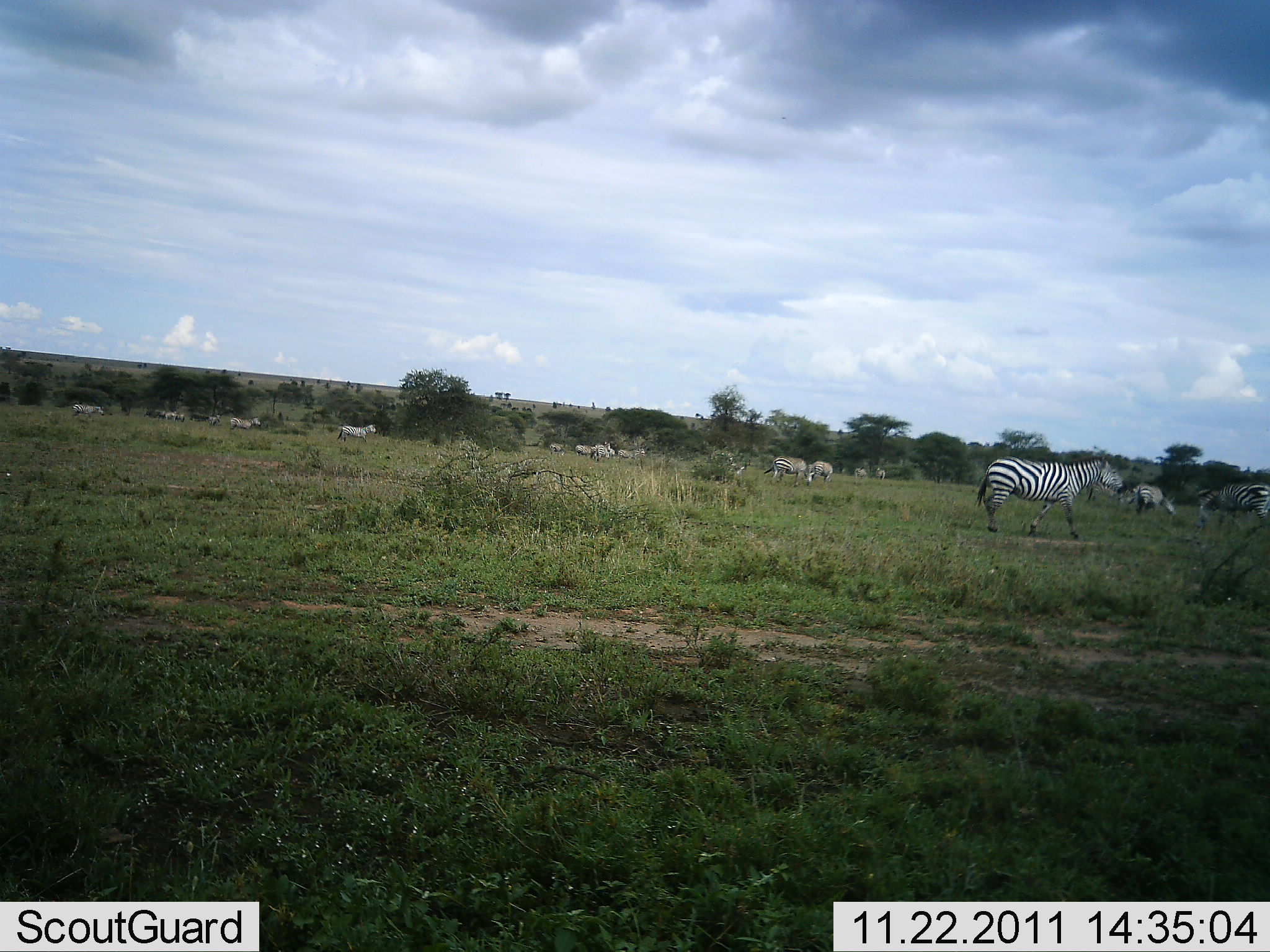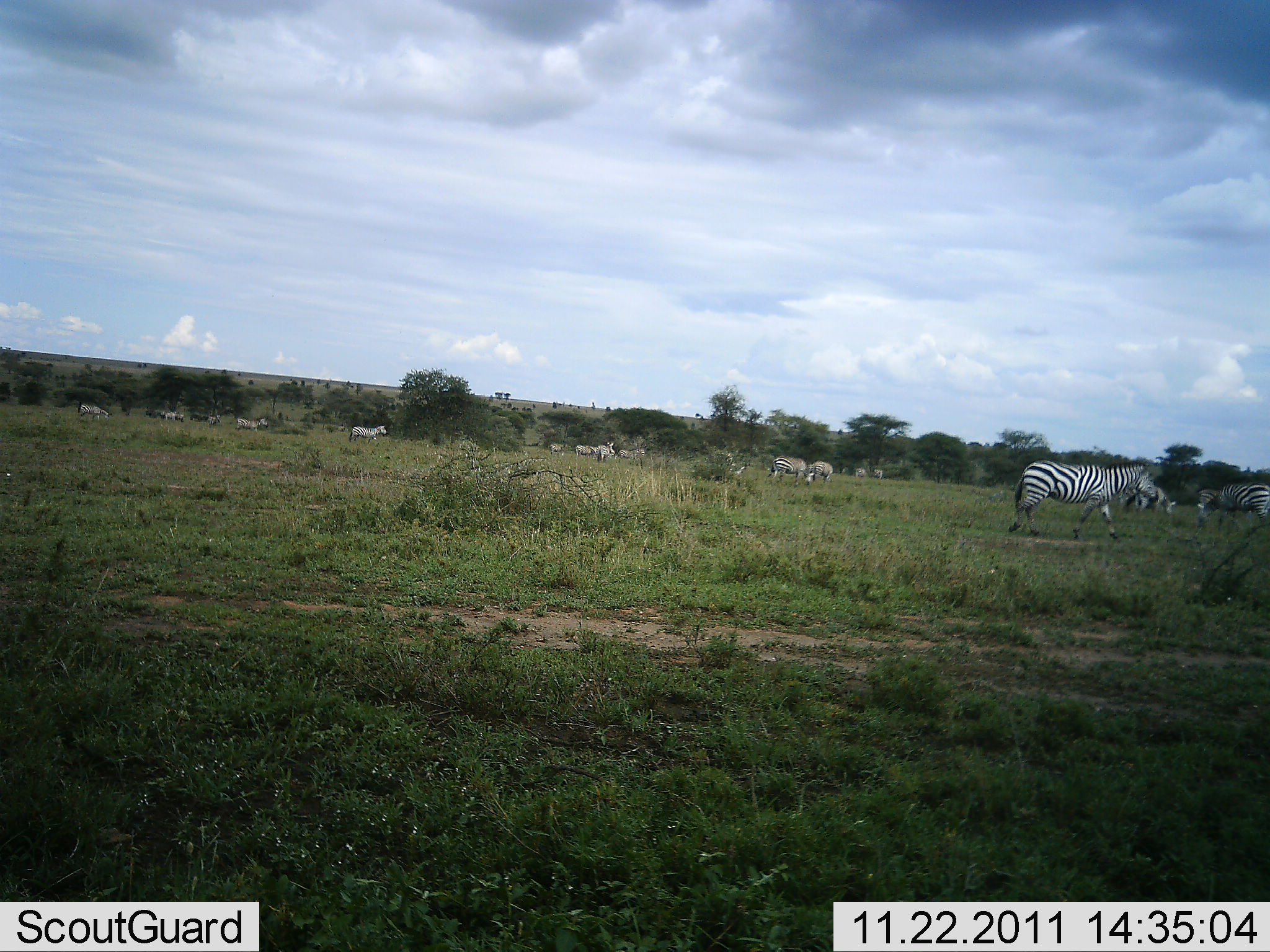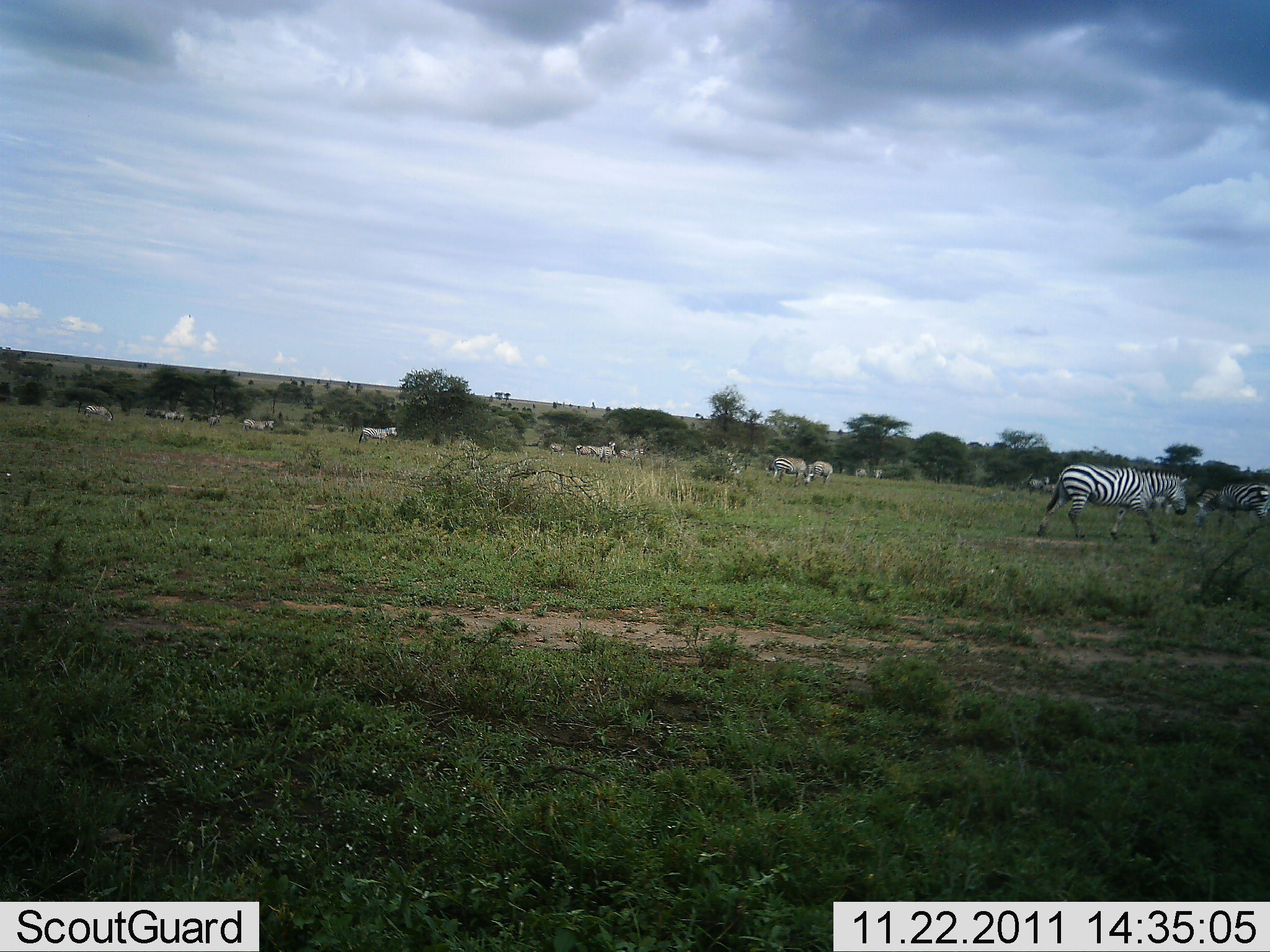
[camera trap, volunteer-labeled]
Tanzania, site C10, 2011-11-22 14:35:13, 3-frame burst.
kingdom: Animalia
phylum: Chordata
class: Mammalia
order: Perissodactyla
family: Equidae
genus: Equus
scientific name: Equus quagga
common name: plains zebra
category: zebra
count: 11-50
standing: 33%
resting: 0%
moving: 83%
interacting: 8%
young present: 0%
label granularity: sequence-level